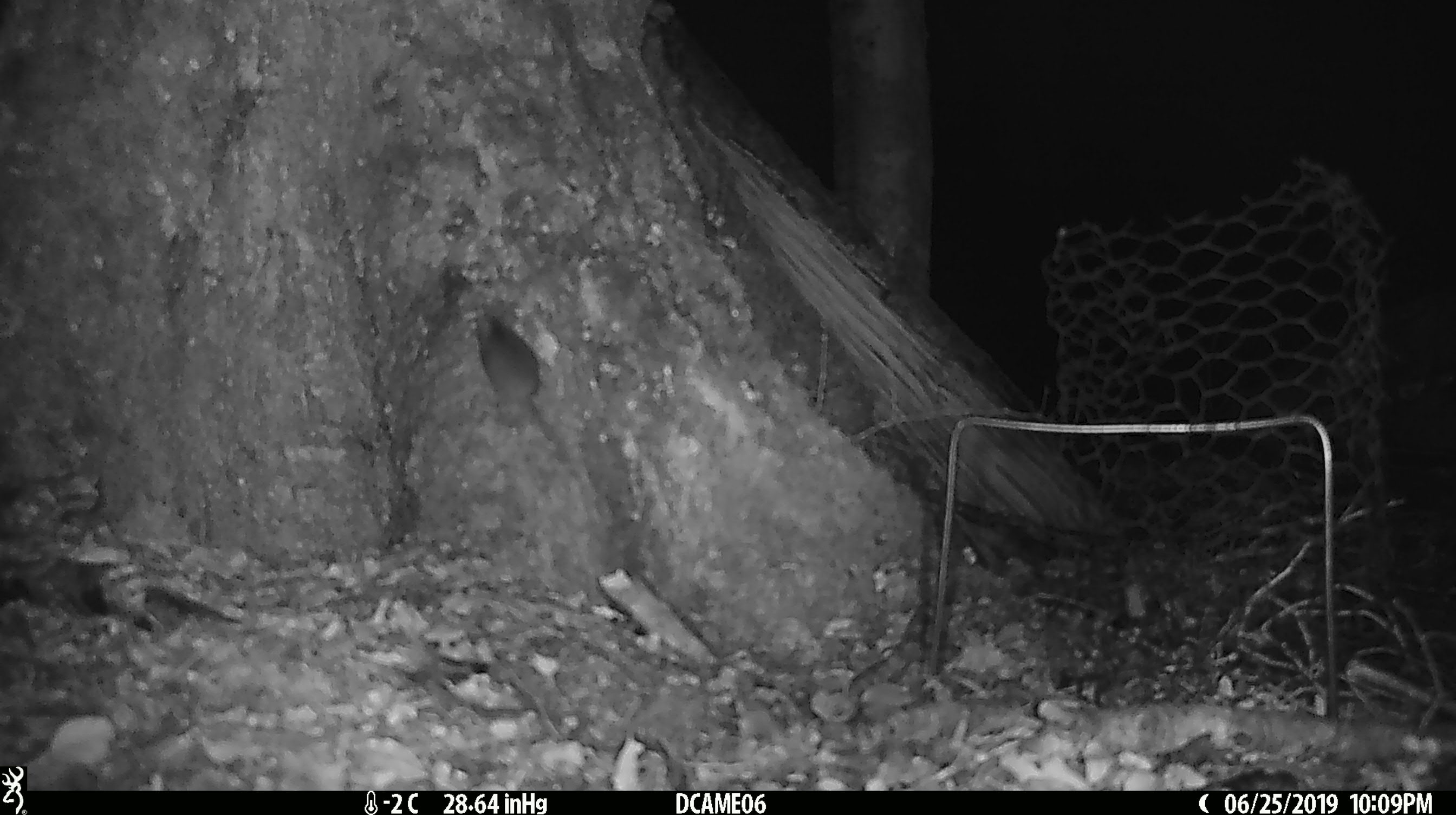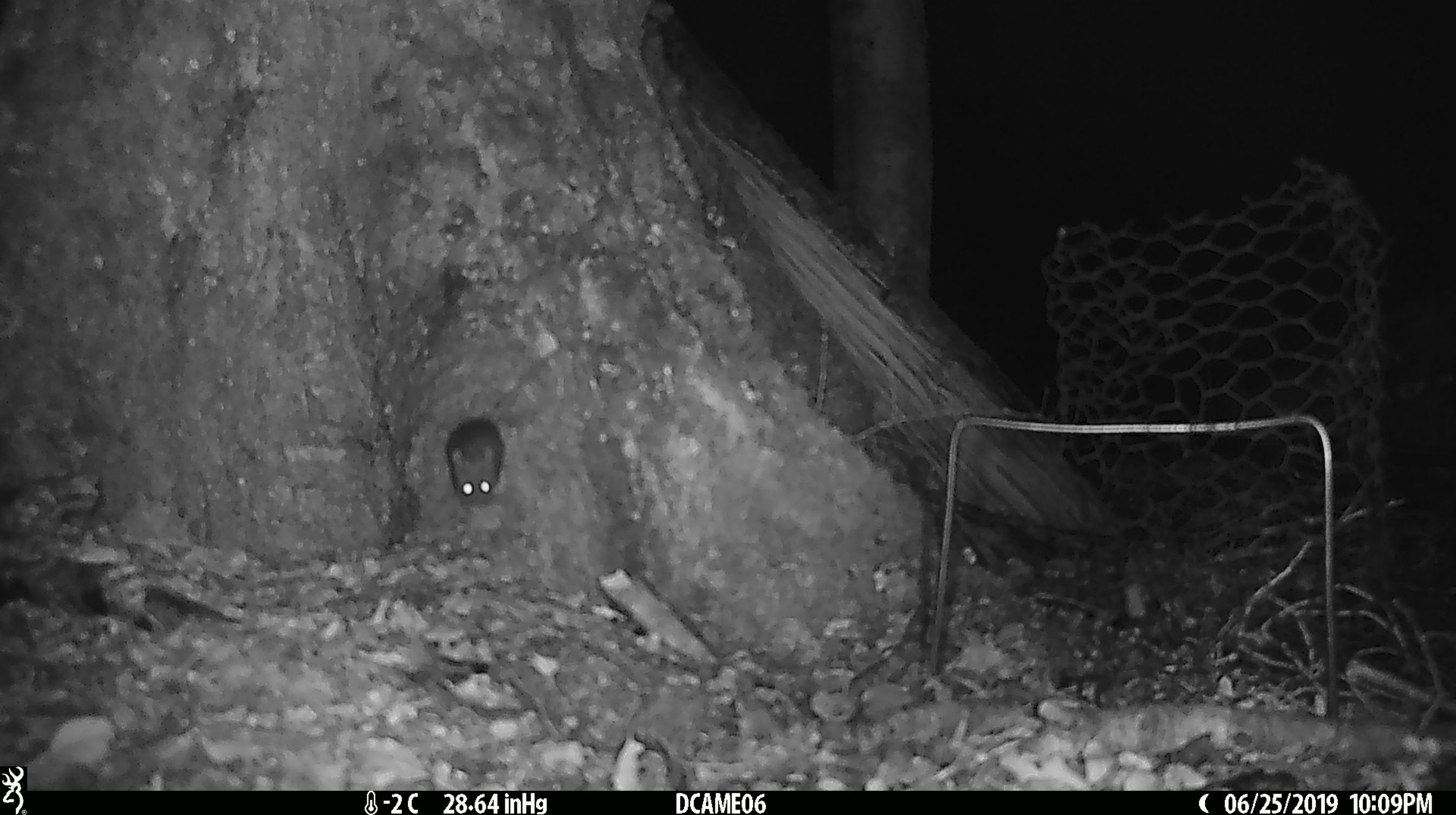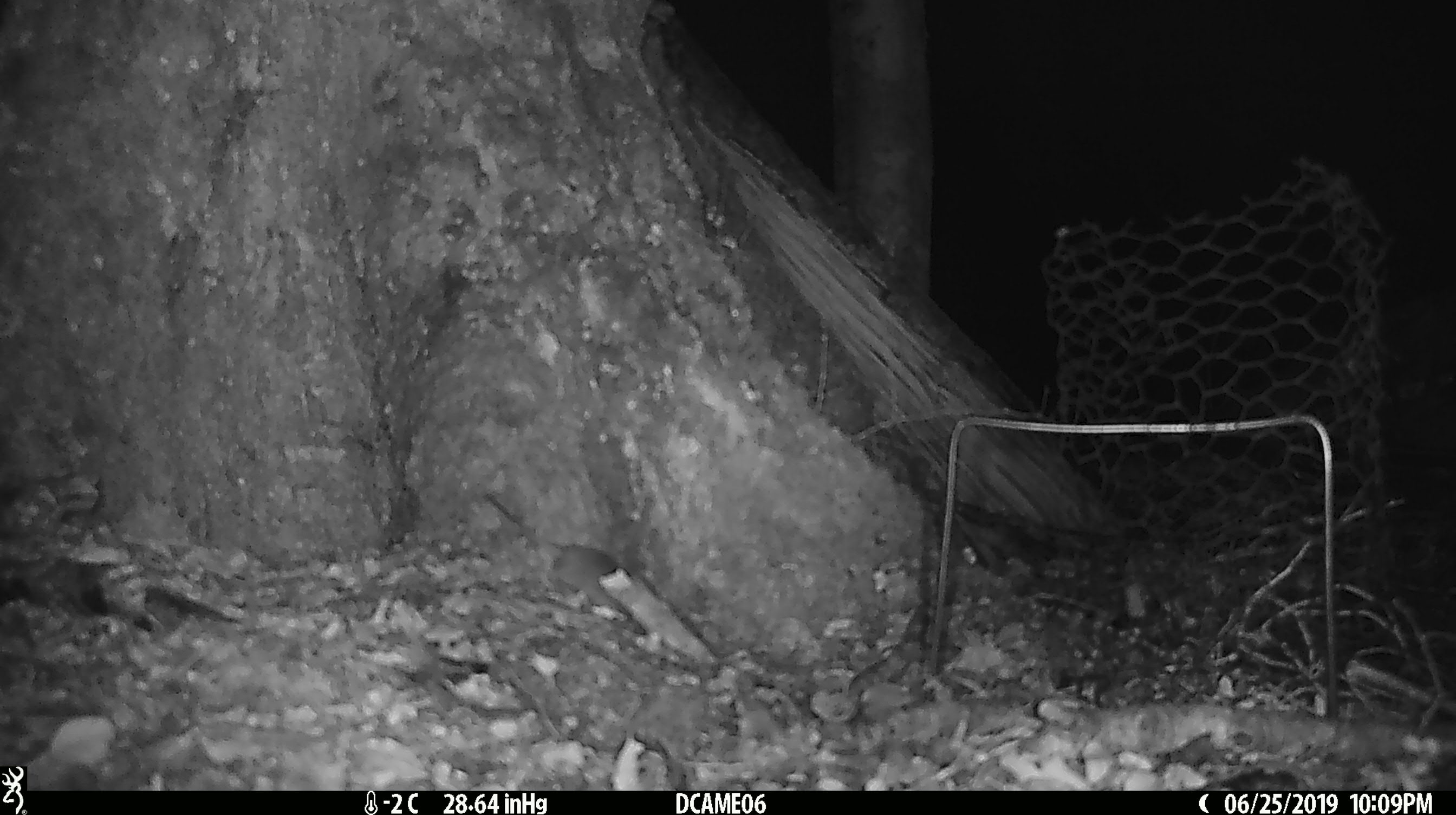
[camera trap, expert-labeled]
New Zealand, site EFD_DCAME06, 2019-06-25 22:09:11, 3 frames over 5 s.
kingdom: Animalia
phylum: Chordata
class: Mammalia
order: Rodentia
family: Muridae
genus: Mus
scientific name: Mus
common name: mouse